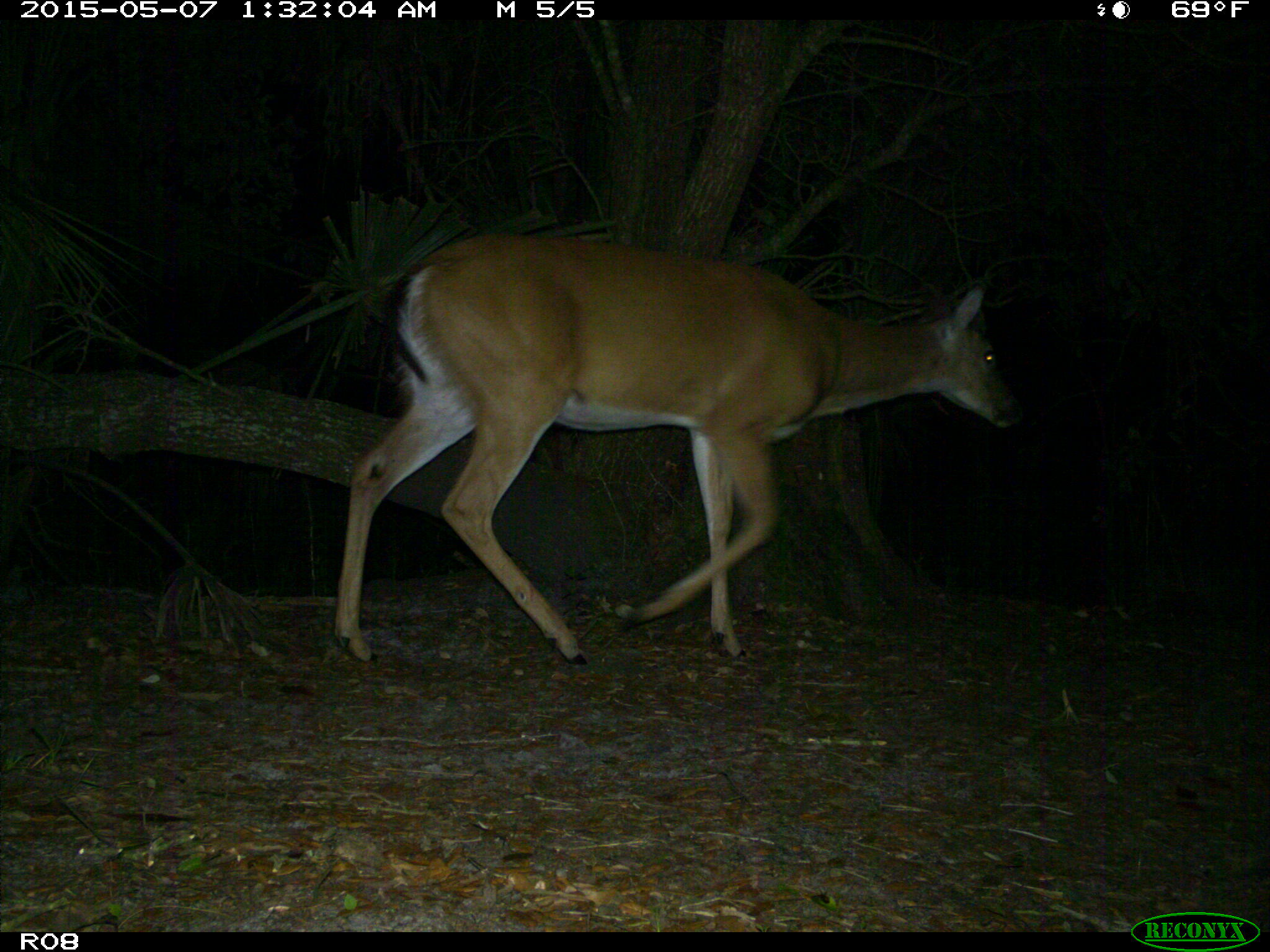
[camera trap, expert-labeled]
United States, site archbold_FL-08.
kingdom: Animalia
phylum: Chordata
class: Mammalia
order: Artiodactyla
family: Cervidae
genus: Odocoileus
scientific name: Odocoileus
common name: deer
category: unidentified deer